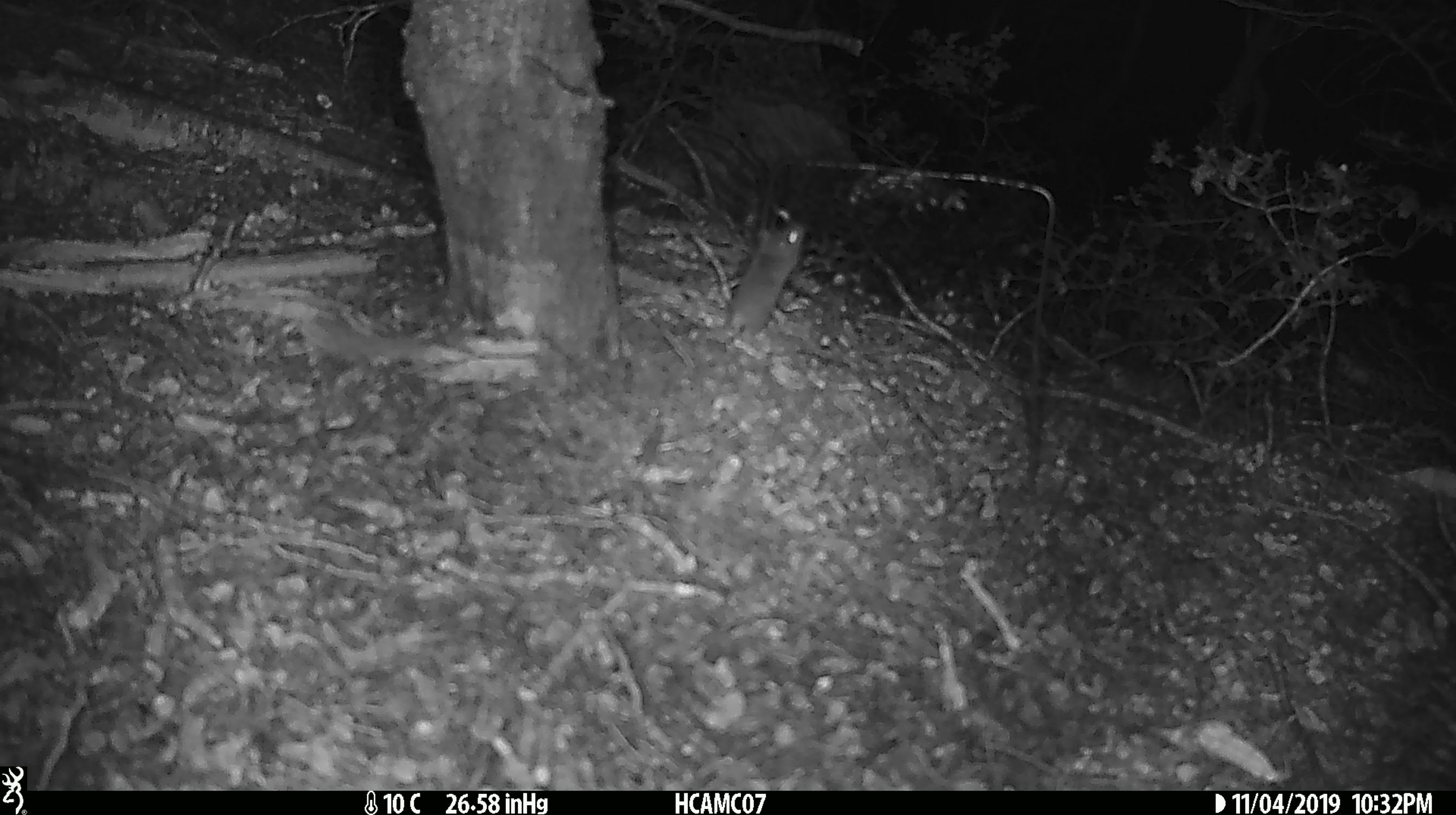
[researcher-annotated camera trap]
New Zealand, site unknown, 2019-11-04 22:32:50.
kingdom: Animalia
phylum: Chordata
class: Mammalia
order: Rodentia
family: Muridae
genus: Mus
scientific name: Mus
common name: mouse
Mouse (Mus).